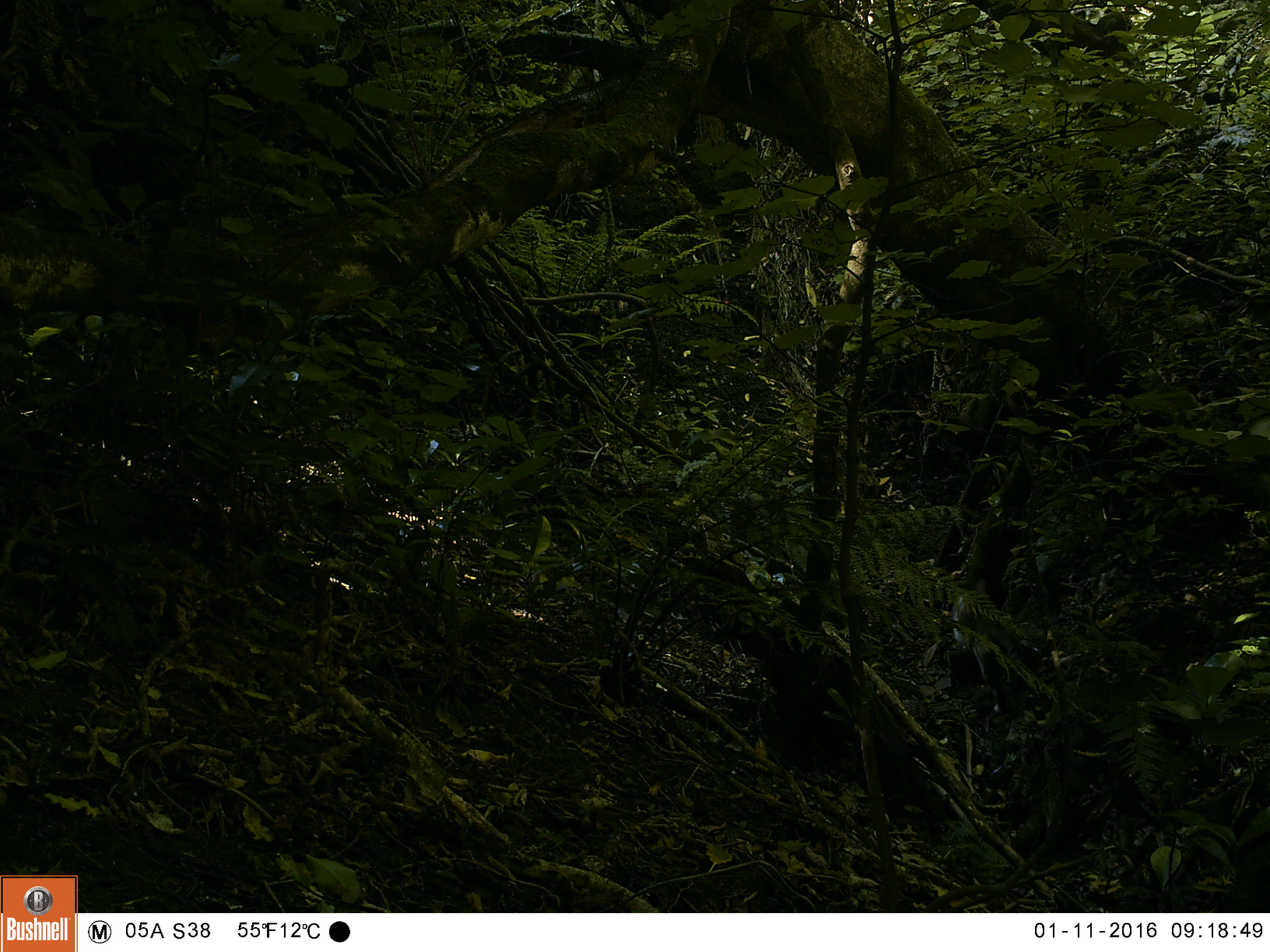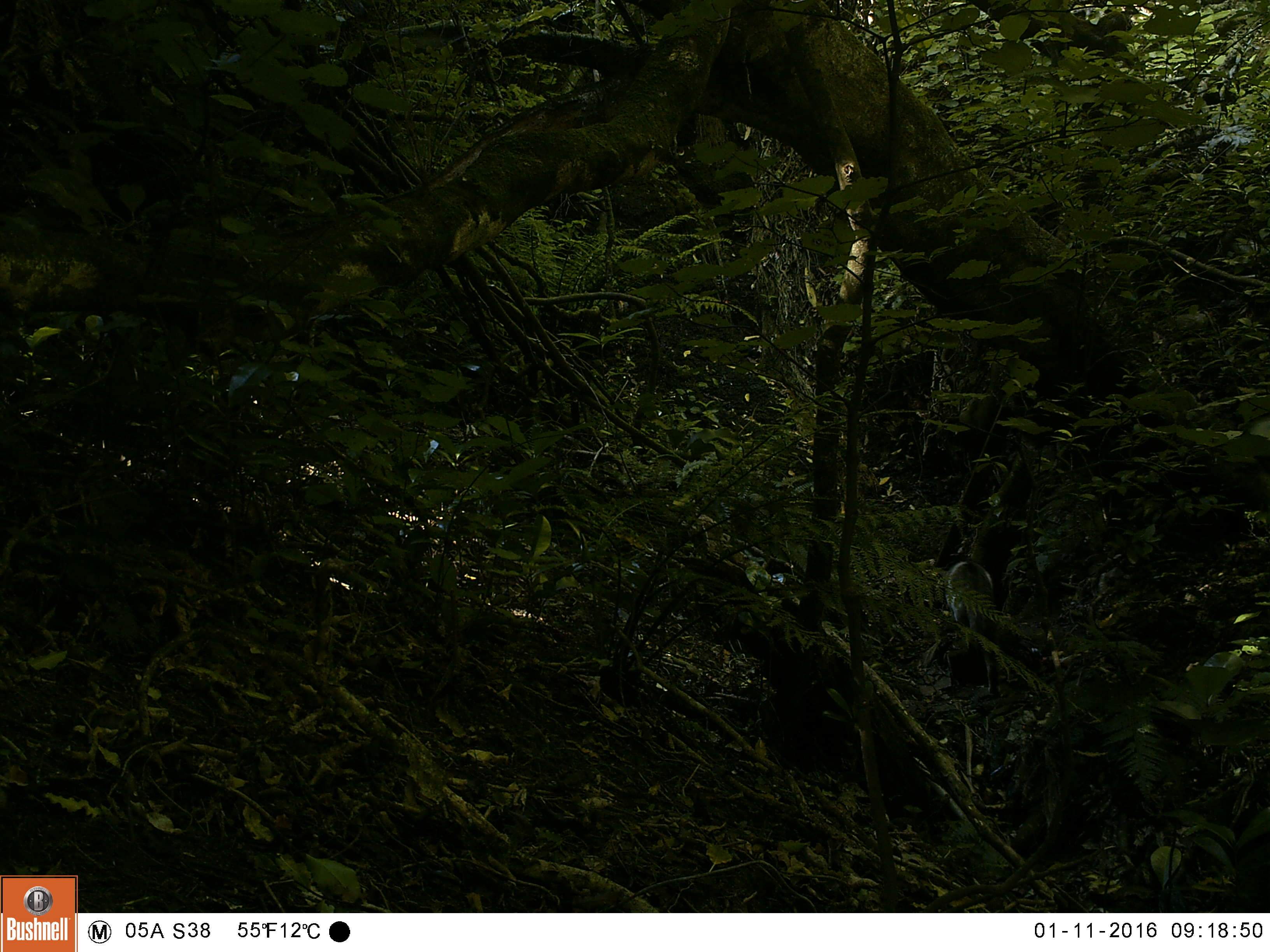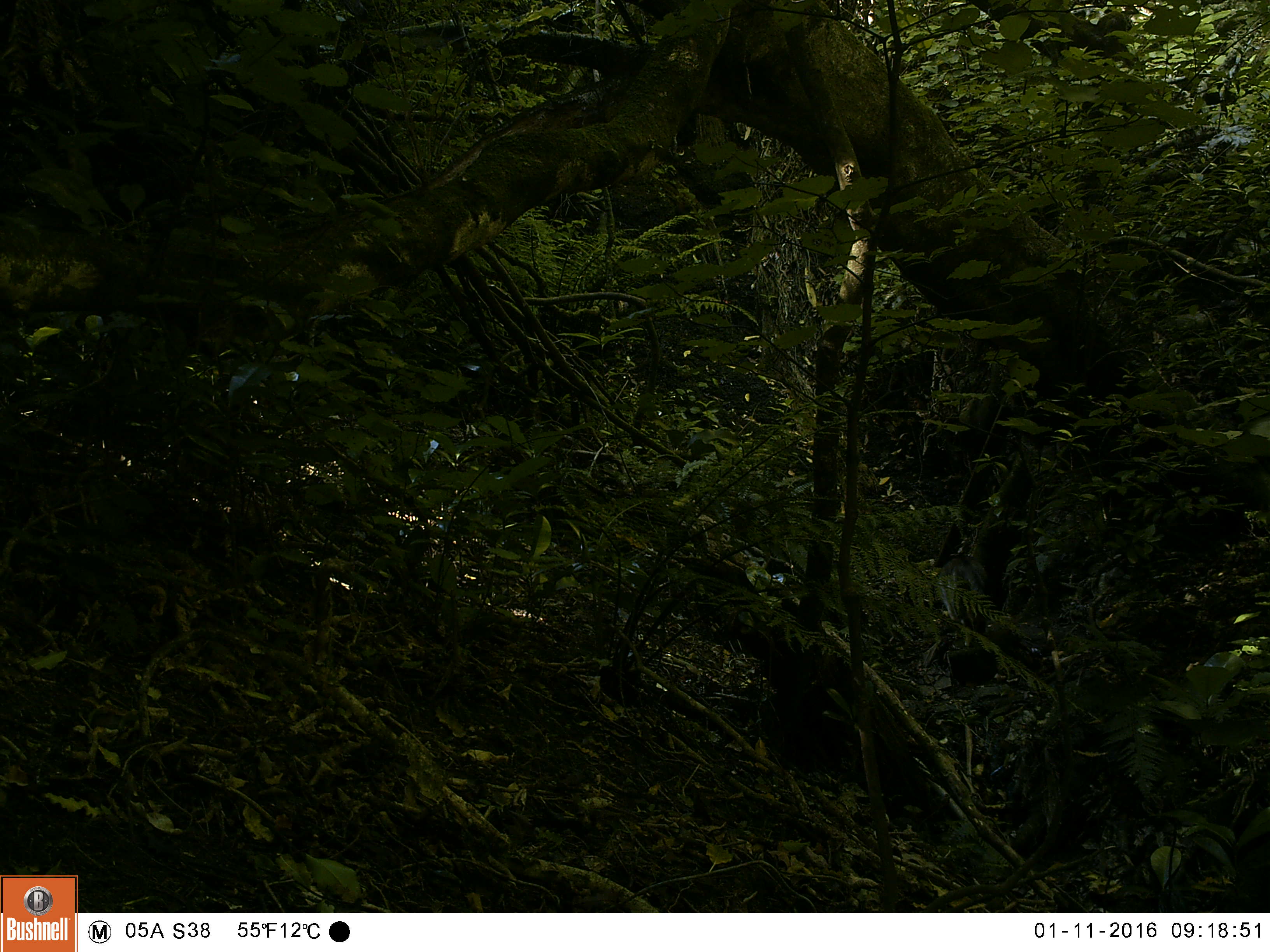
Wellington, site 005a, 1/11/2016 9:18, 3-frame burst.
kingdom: Animalia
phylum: Chordata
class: Mammalia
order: Carnivora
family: Felidae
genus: Felis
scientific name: Felis catus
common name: cat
Cat (Felis catus).